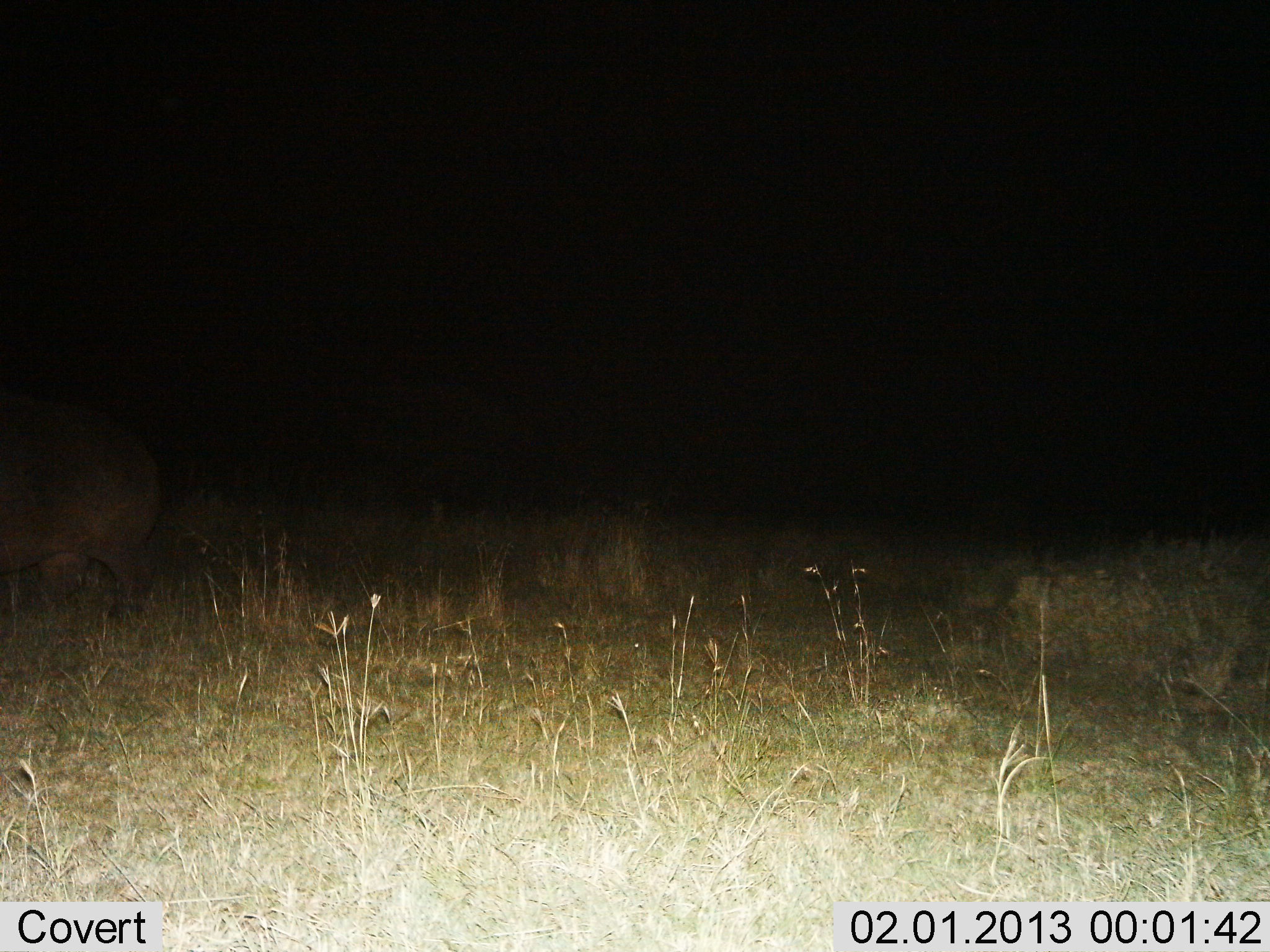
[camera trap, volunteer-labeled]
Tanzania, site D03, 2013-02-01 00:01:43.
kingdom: Animalia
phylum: Chordata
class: Mammalia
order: Artiodactyla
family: Hippopotamidae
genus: Hippopotamus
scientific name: Hippopotamus amphibius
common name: hippopotamus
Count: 1.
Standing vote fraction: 60%.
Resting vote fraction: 0%.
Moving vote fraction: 40%.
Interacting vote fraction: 0%.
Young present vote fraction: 0%.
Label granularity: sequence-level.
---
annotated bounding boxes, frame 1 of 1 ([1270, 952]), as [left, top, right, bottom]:
animal: [0, 393, 159, 621]